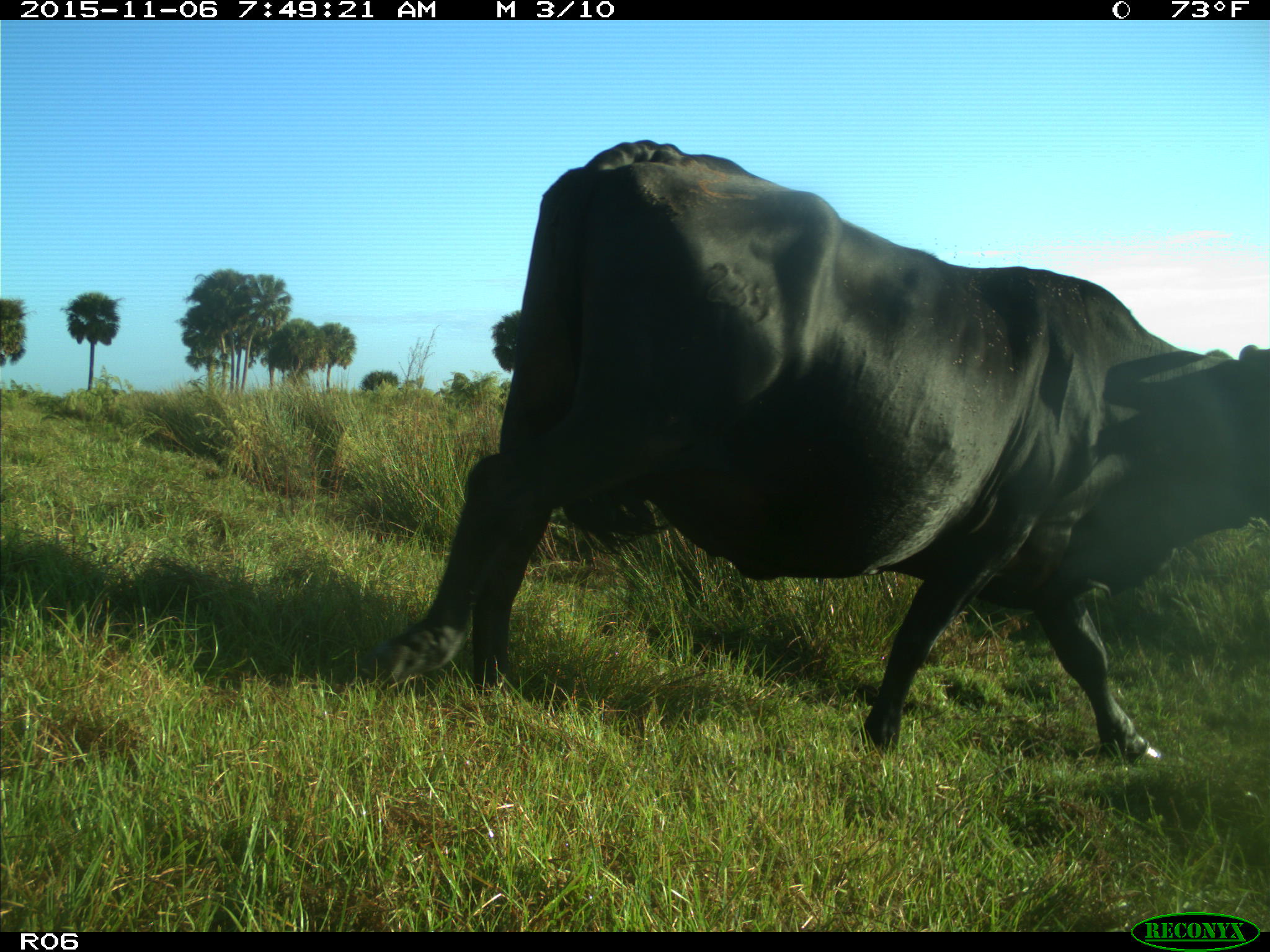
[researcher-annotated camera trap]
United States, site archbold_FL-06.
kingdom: Animalia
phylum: Chordata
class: Mammalia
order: Artiodactyla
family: Bovidae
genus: Bos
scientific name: Bos taurus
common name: domestic cow